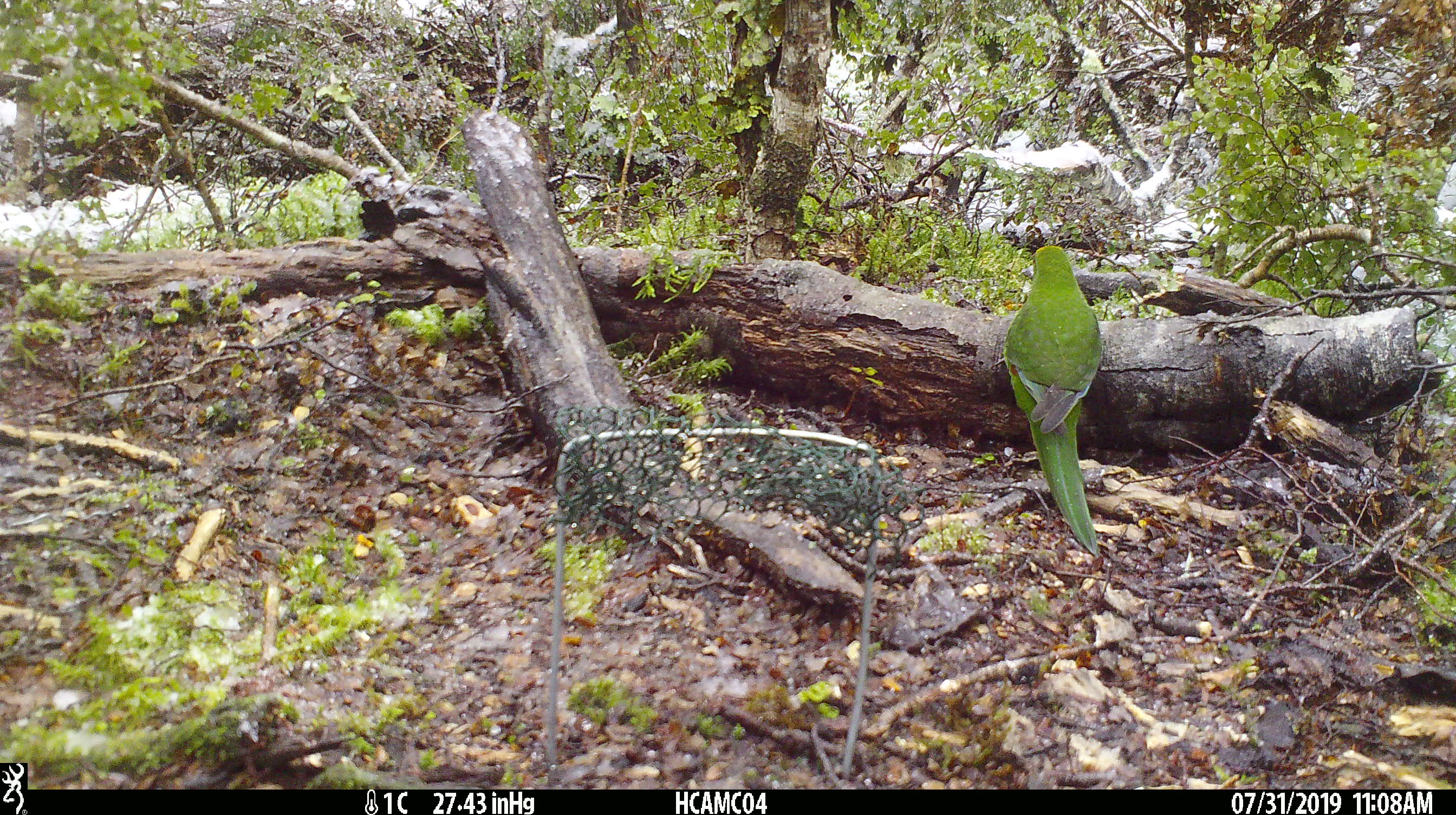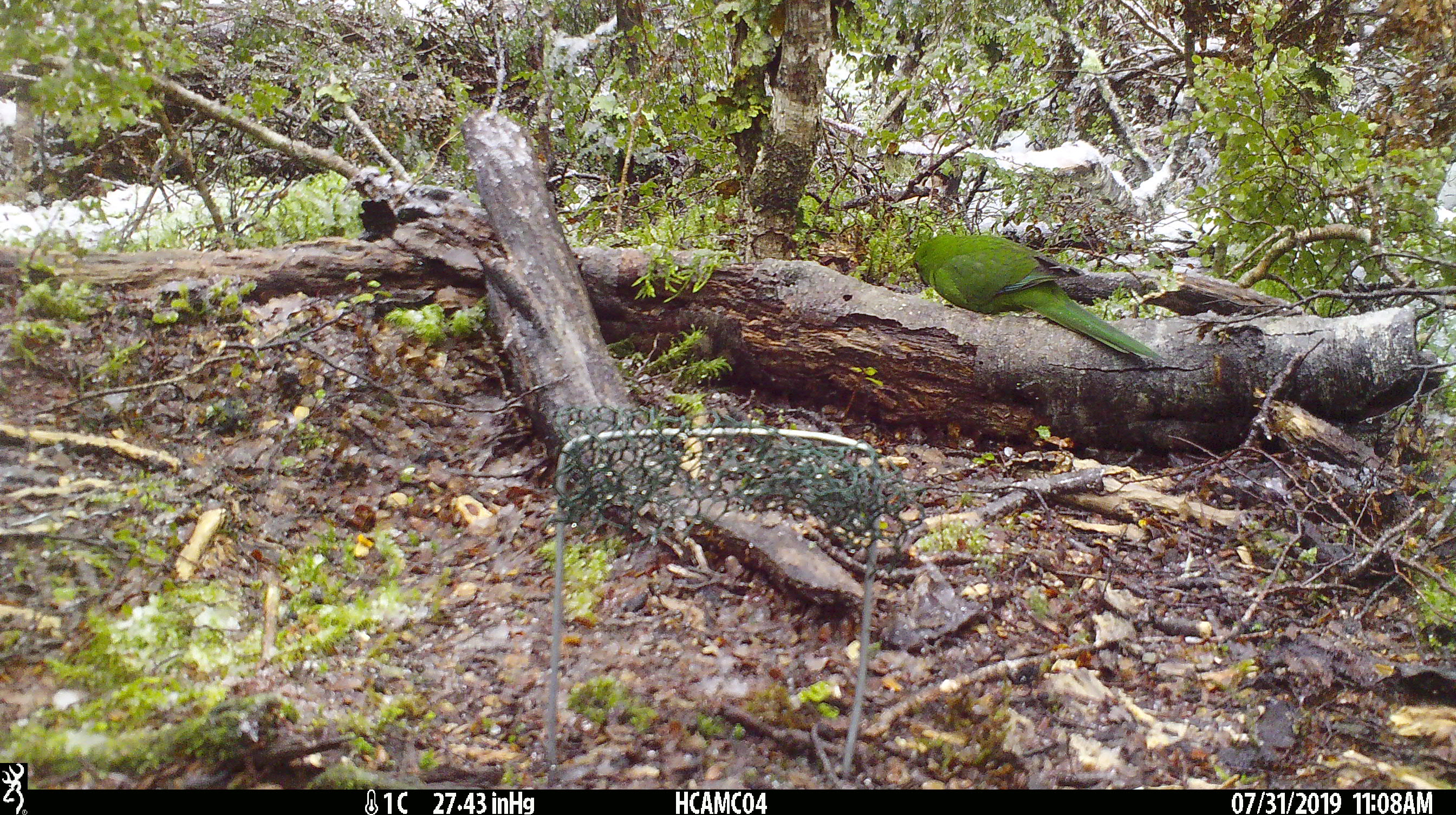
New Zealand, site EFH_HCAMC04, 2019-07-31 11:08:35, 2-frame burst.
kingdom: Animalia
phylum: Chordata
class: Aves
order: Psittaciformes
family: Psittaculidae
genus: Cyanoramphus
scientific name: Cyanoramphus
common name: parakeet